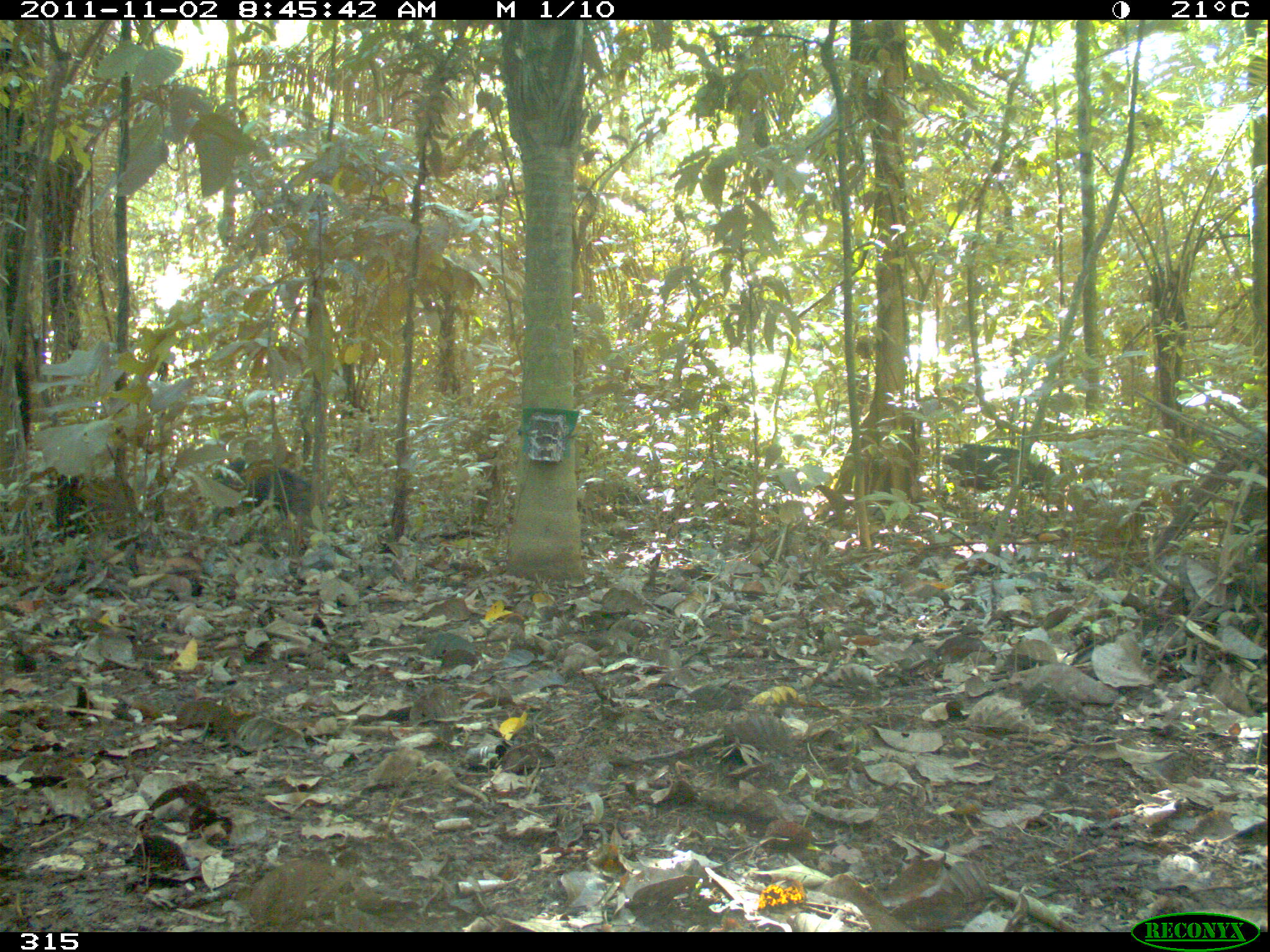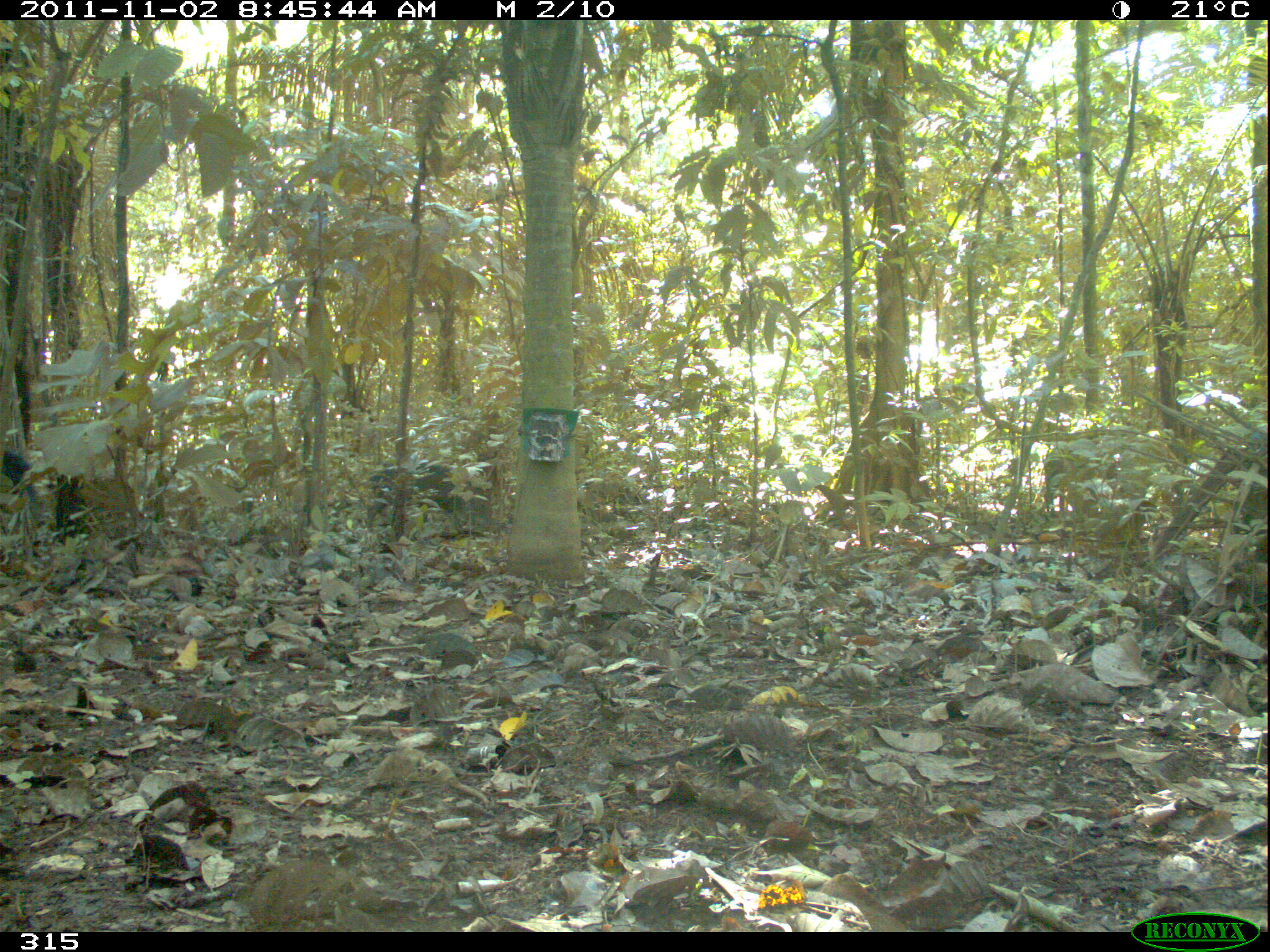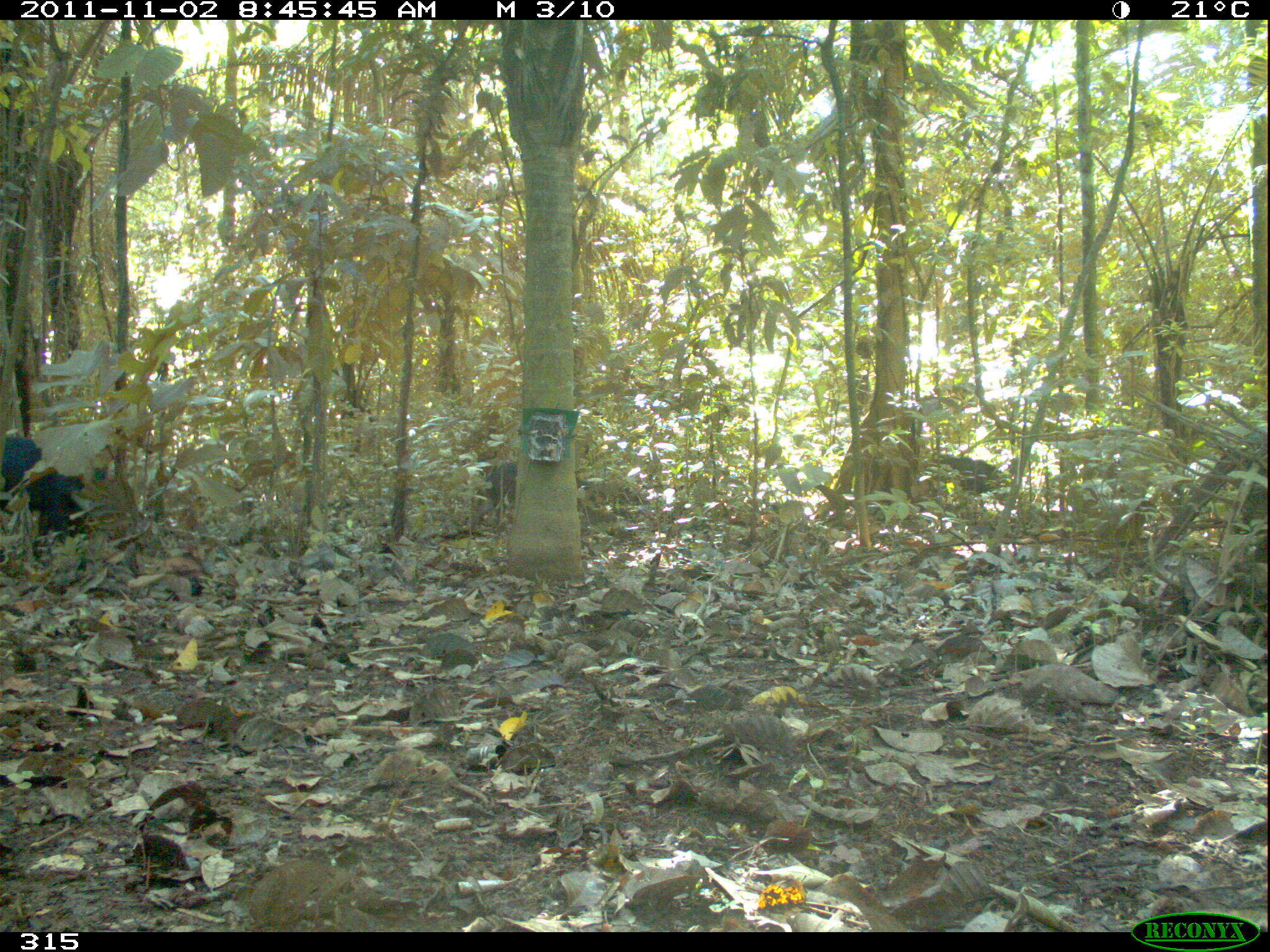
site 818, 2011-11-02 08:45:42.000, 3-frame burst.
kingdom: Animalia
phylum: Chordata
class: Mammalia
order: Artiodactyla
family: Tayassuidae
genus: Tayassu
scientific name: Tayassu pecari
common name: white-lipped peccary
Tayassu pecari (white-lipped peccary).